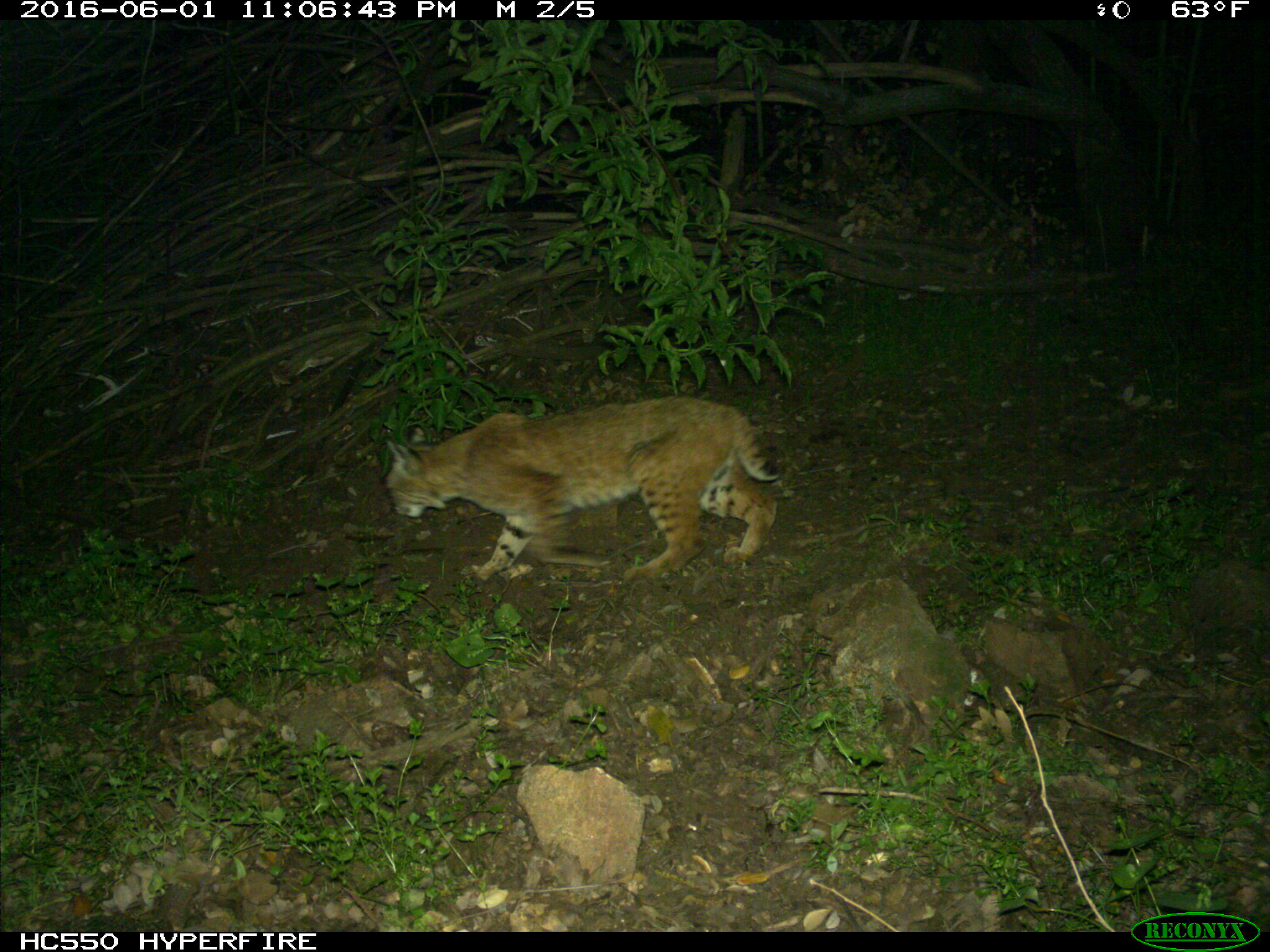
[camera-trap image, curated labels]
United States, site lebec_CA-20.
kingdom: Animalia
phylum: Chordata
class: Mammalia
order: Carnivora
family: Felidae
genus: Lynx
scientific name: Lynx rufus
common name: bobcat